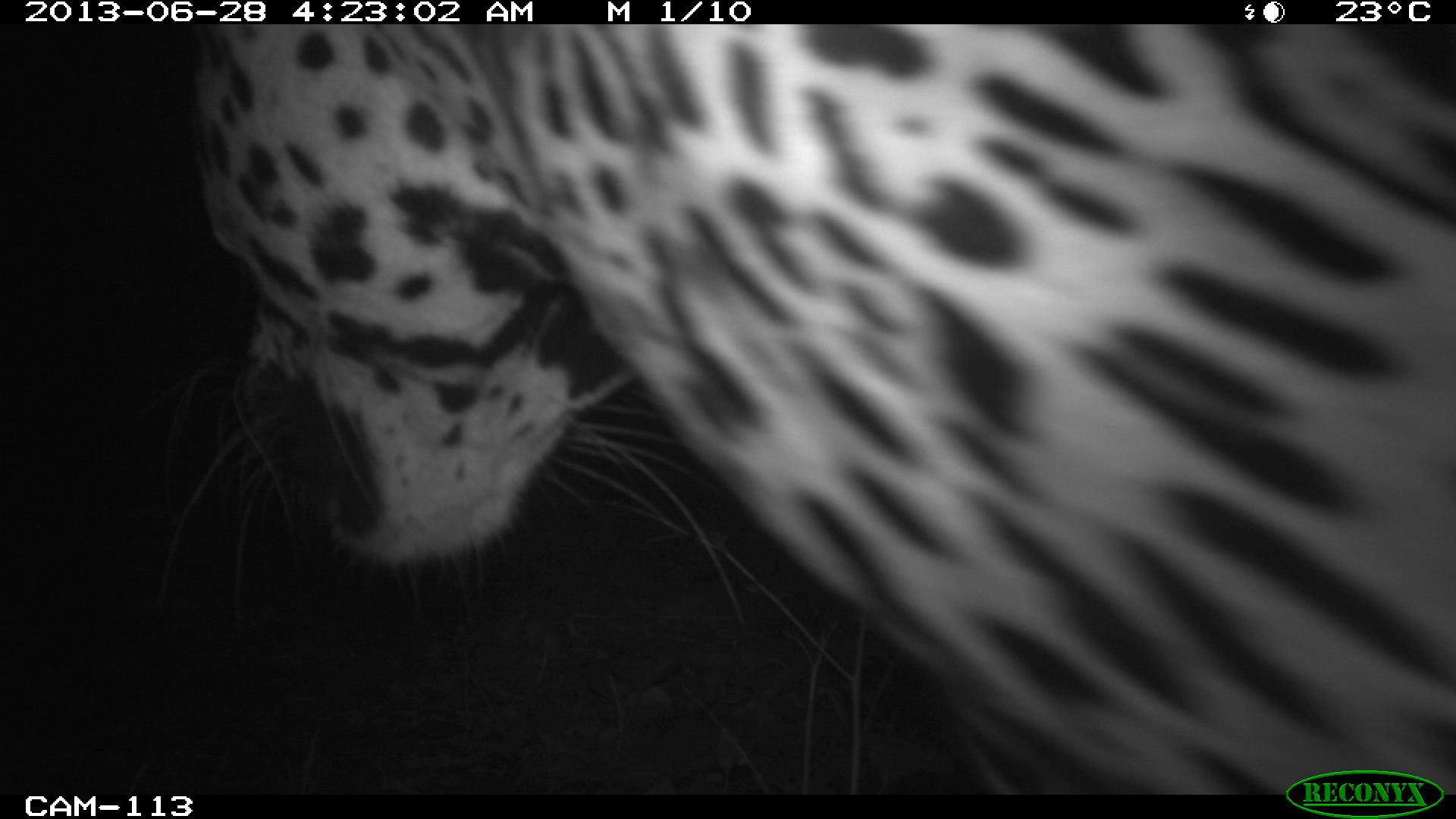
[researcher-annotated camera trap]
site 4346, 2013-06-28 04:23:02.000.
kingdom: Animalia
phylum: Chordata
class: Mammalia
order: Carnivora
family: Felidae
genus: Panthera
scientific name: Panthera onca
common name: jaguar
Panthera onca (jaguar), count 1.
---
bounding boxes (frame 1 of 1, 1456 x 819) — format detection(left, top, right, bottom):
panthera onca: detection(137, 24, 1456, 795)